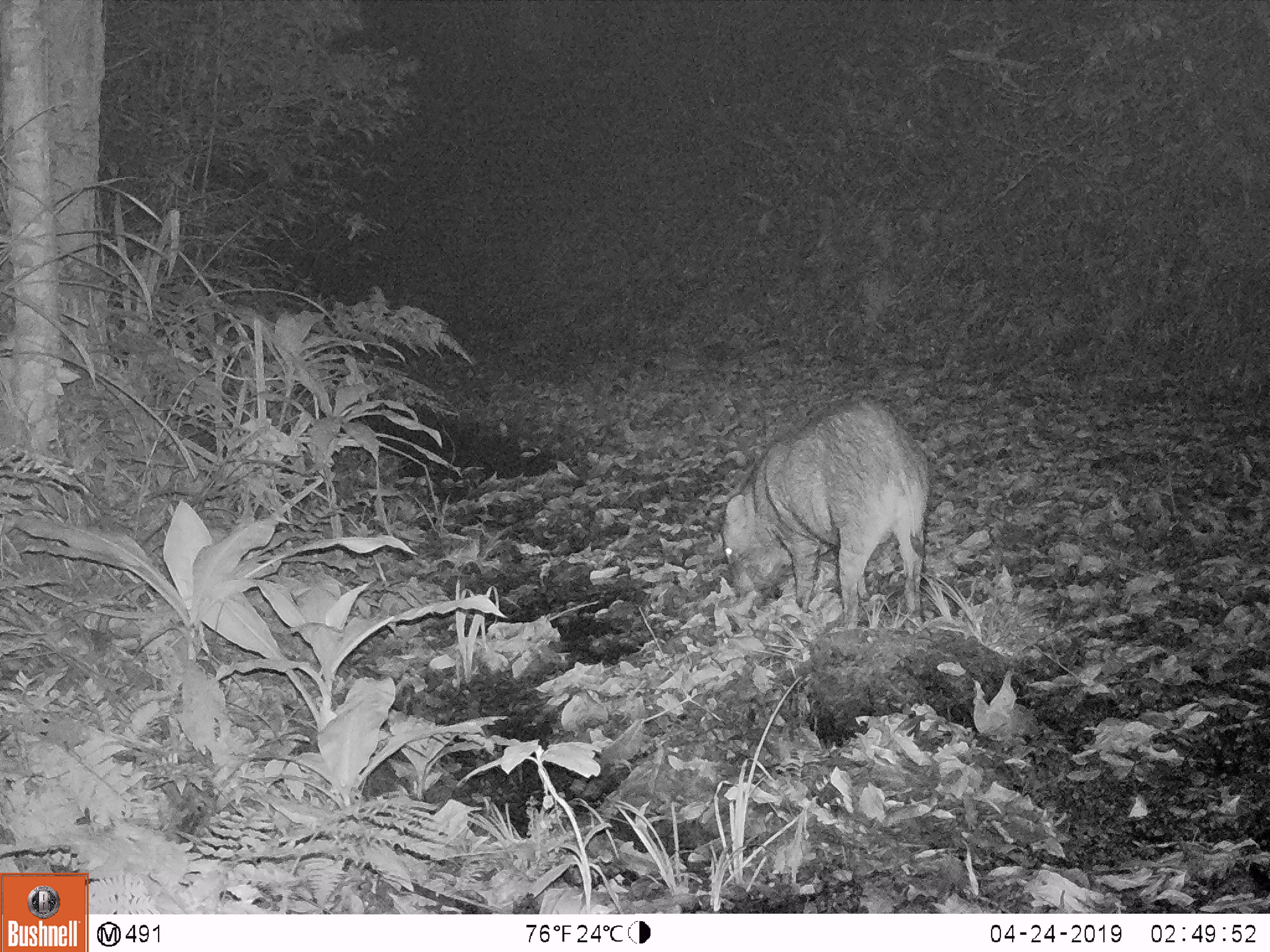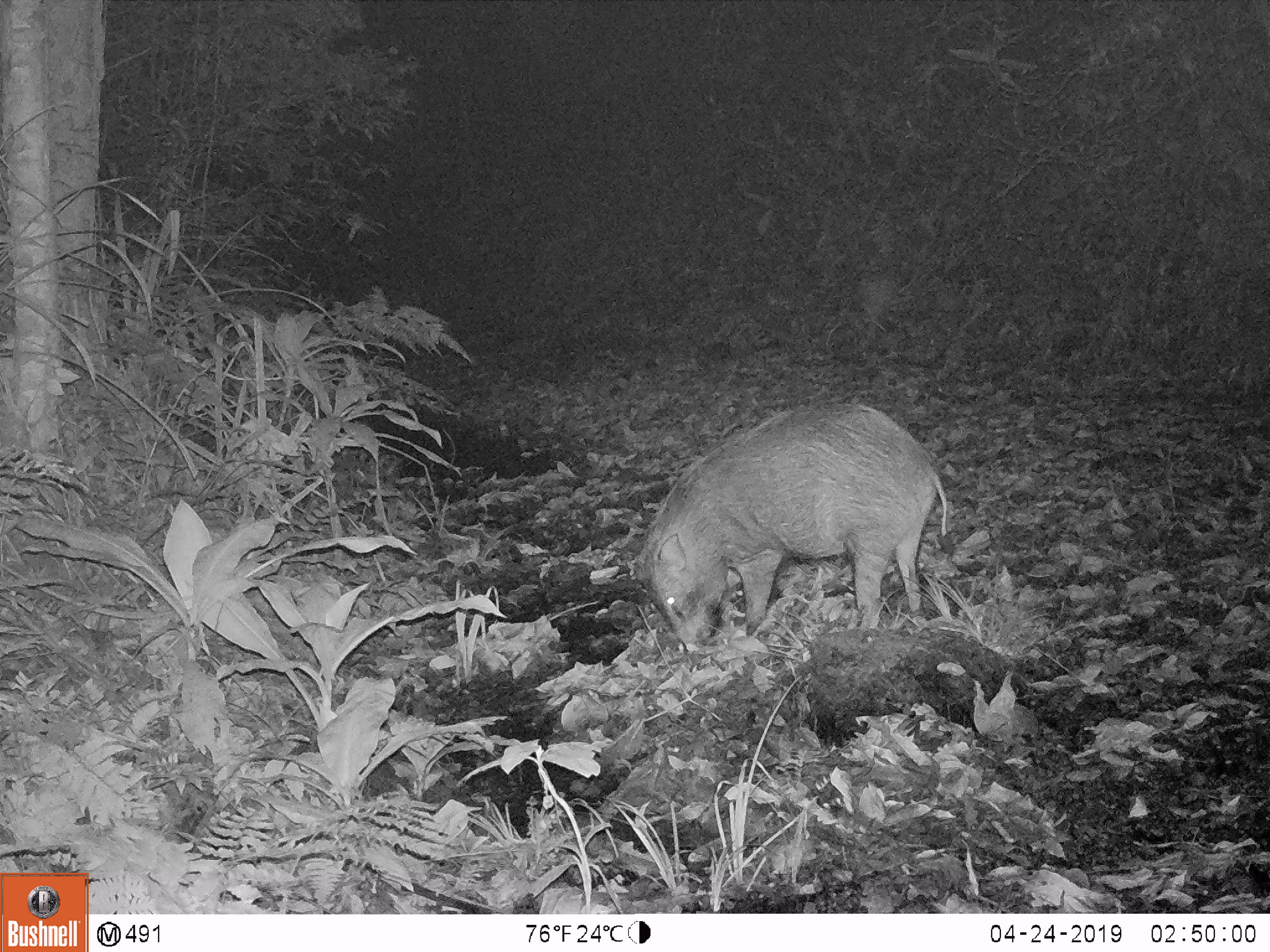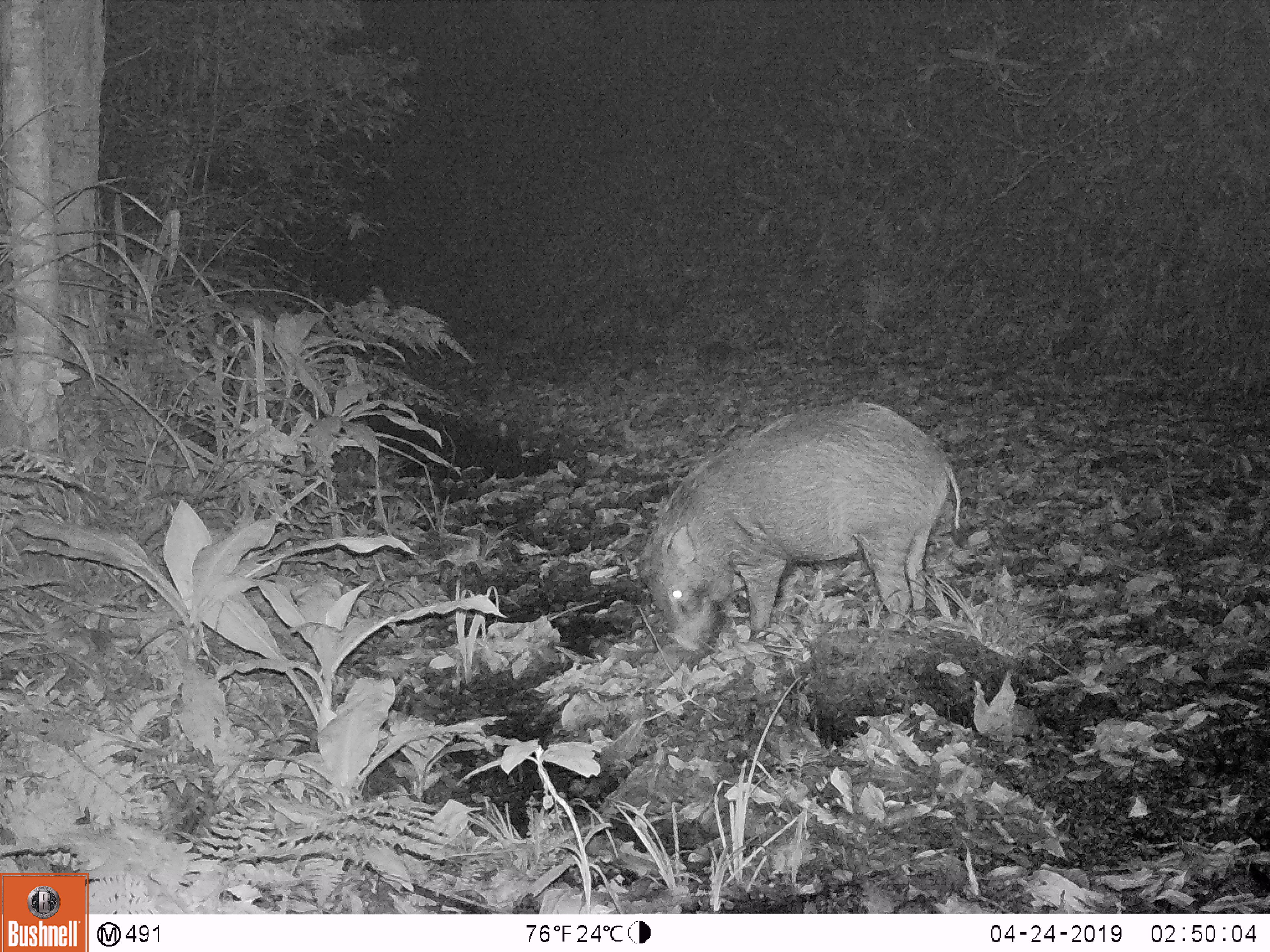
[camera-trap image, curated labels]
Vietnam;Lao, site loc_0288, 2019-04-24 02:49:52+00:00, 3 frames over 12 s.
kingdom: Animalia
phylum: Chordata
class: Mammalia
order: Artiodactyla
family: Suidae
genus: Sus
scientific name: Sus scrofa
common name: eurasian wild pig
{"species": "eurasian wild pig (Sus scrofa)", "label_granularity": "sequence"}